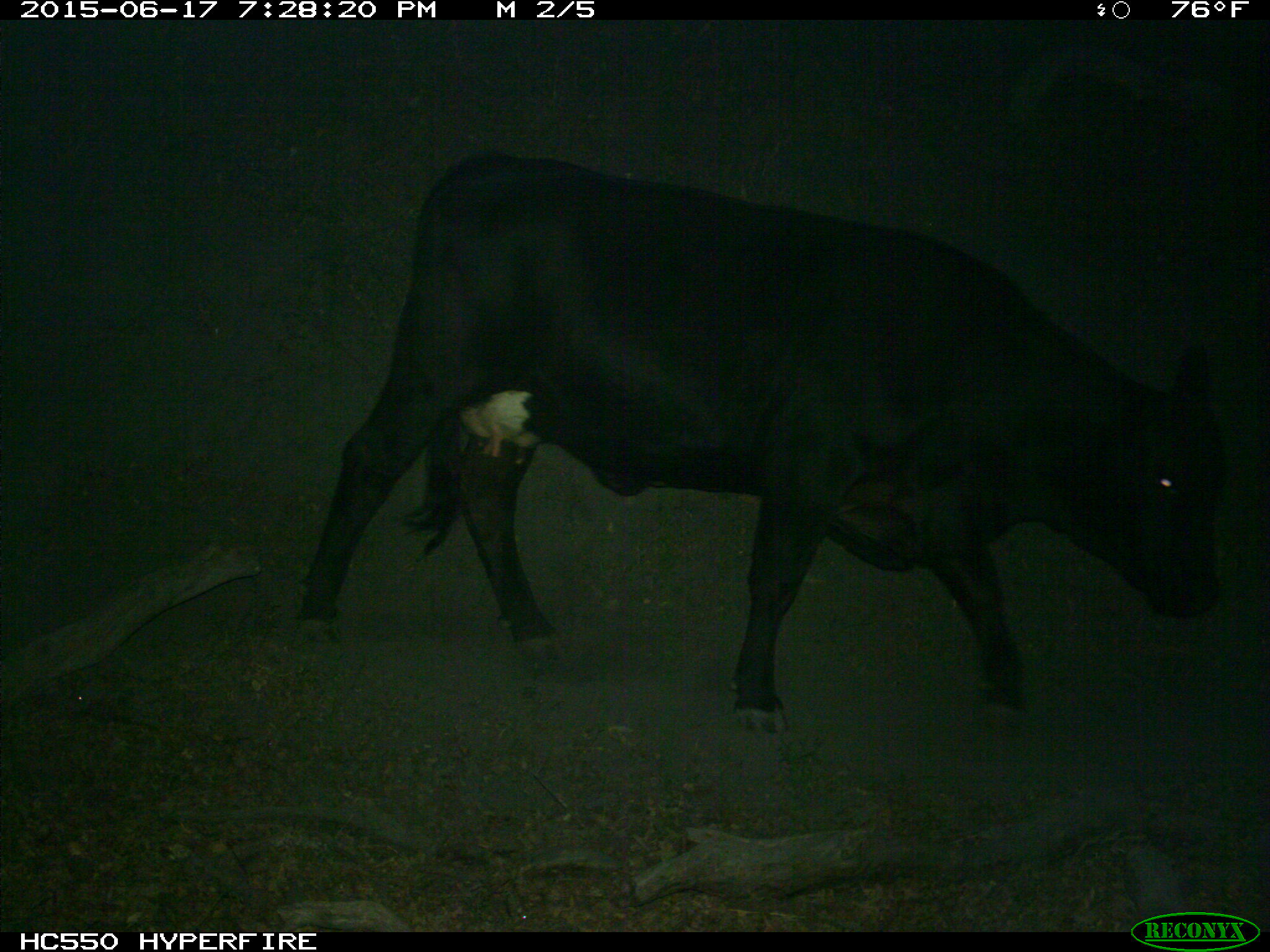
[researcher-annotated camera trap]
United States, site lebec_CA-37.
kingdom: Animalia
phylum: Chordata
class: Mammalia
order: Artiodactyla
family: Bovidae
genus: Bos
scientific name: Bos taurus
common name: domestic cow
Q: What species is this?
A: Bos taurus (domestic cow).